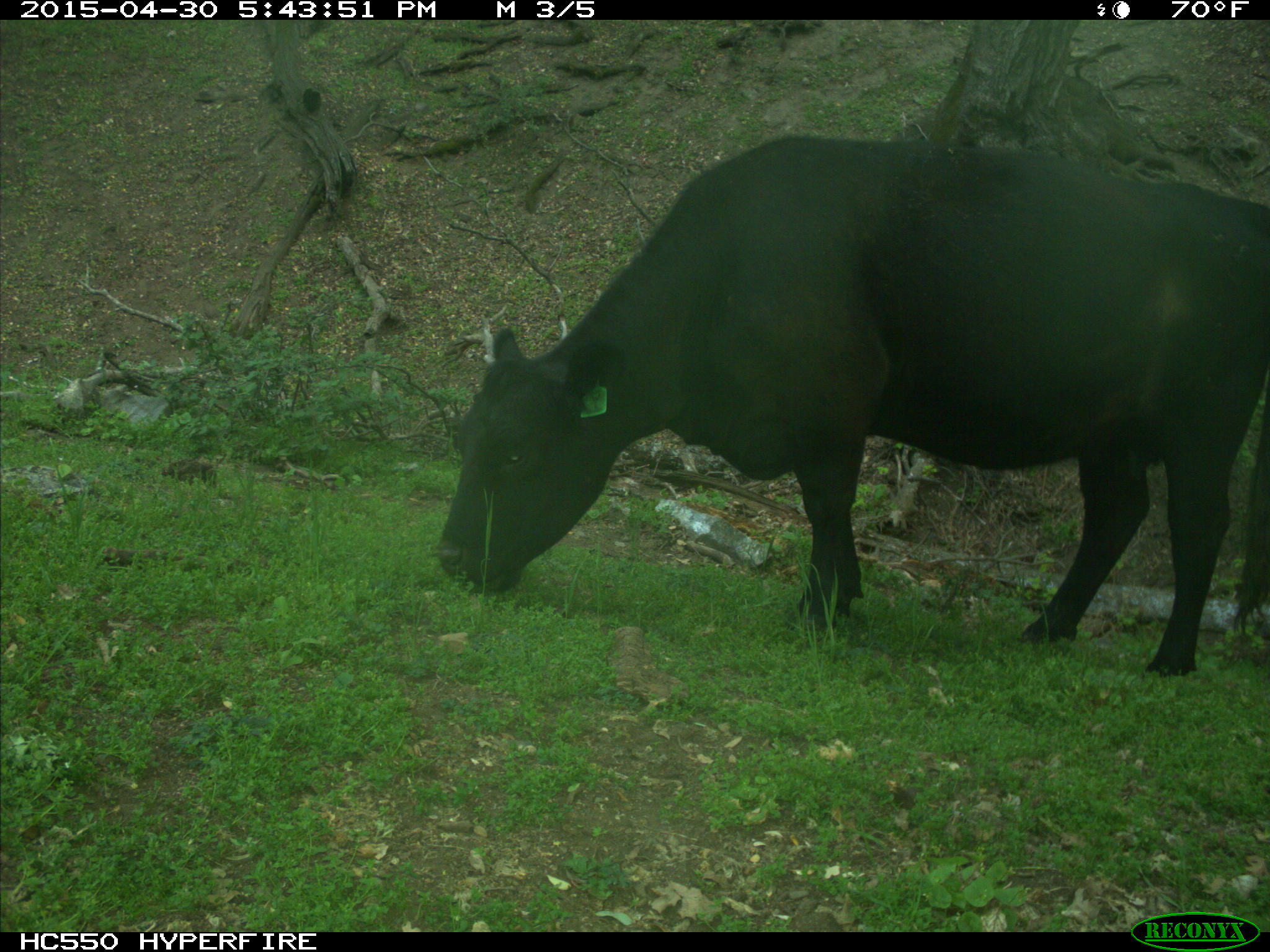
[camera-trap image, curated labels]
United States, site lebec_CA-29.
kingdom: Animalia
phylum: Chordata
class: Mammalia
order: Artiodactyla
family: Bovidae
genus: Bos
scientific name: Bos taurus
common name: domestic cow